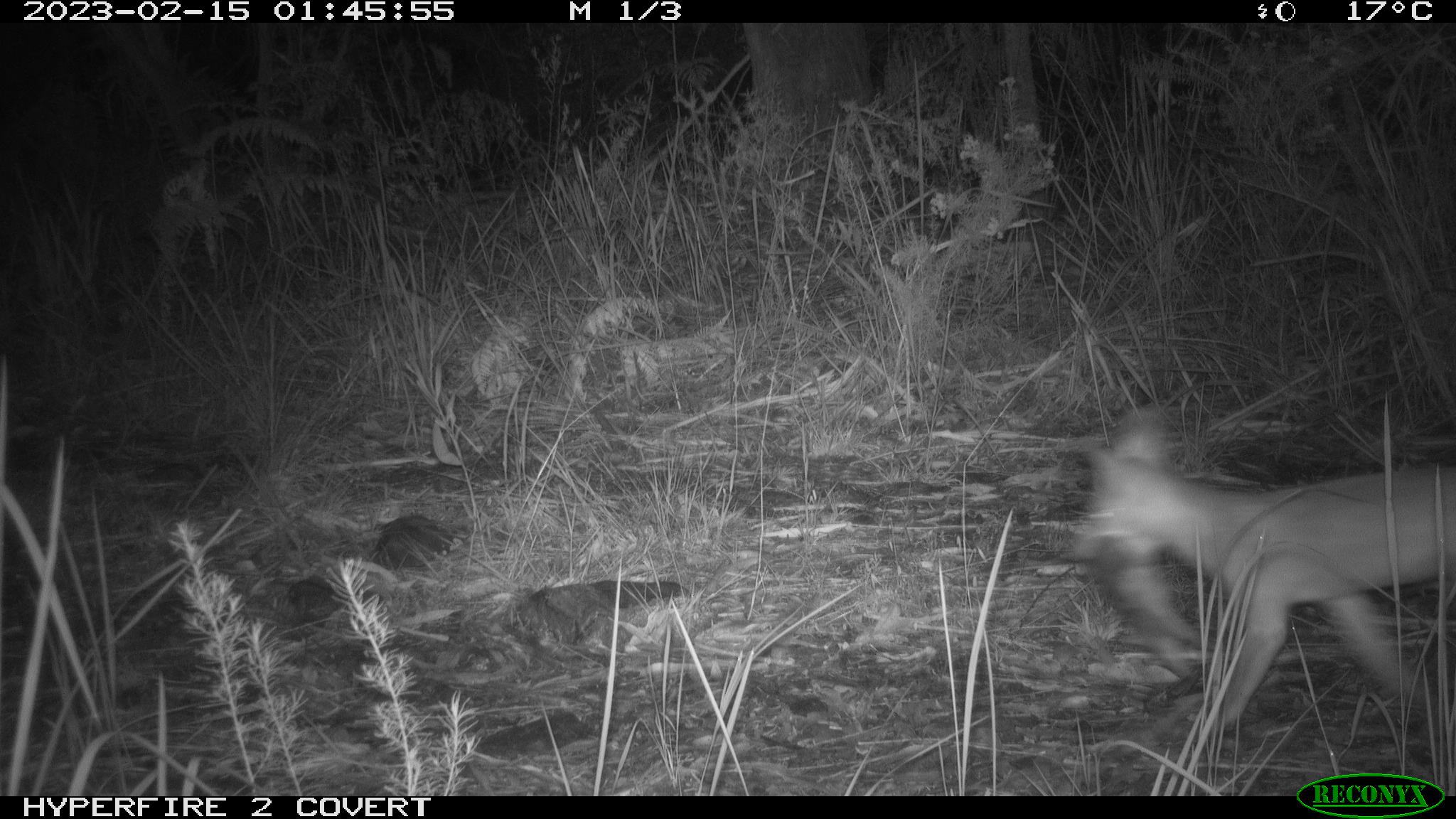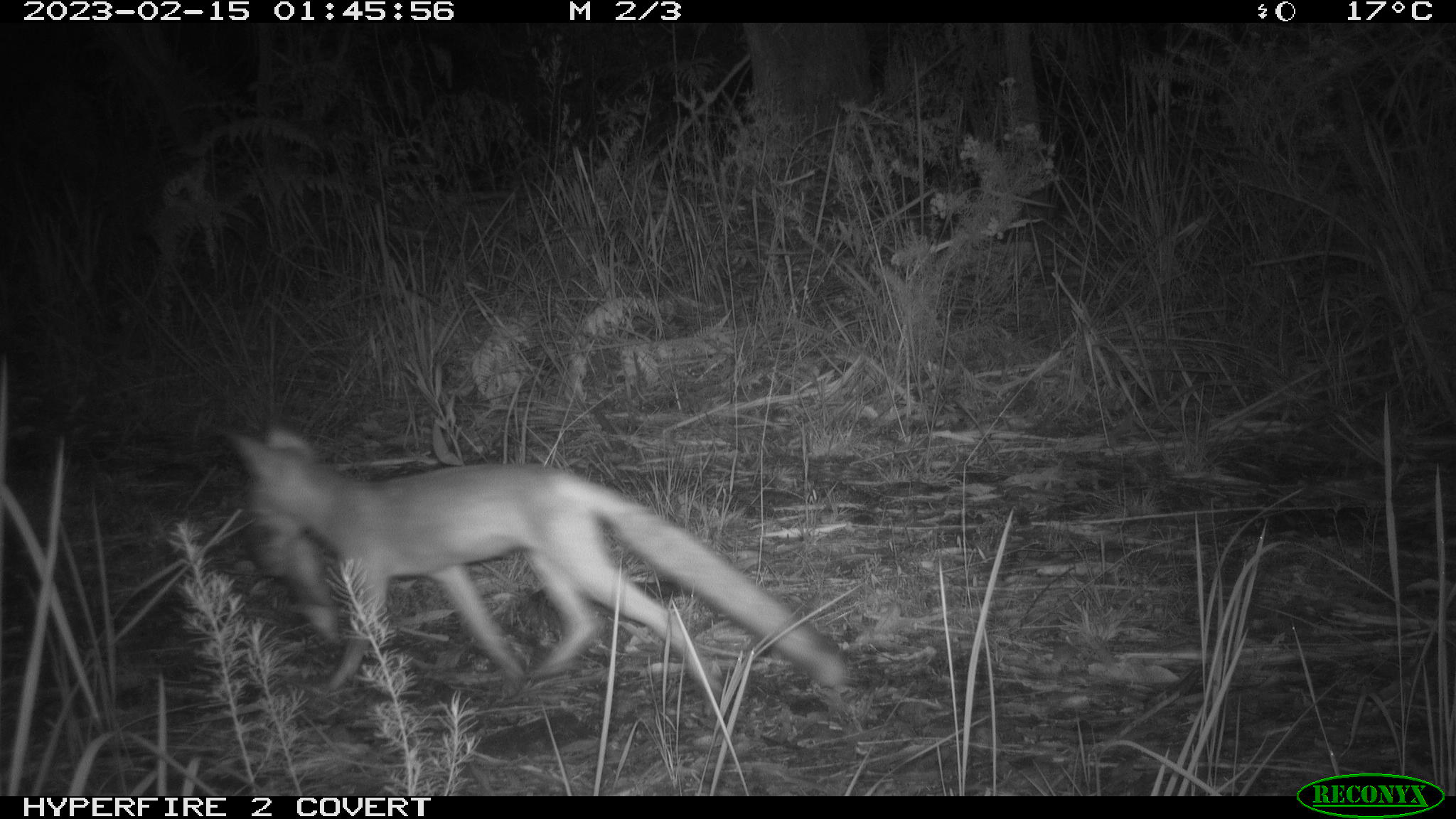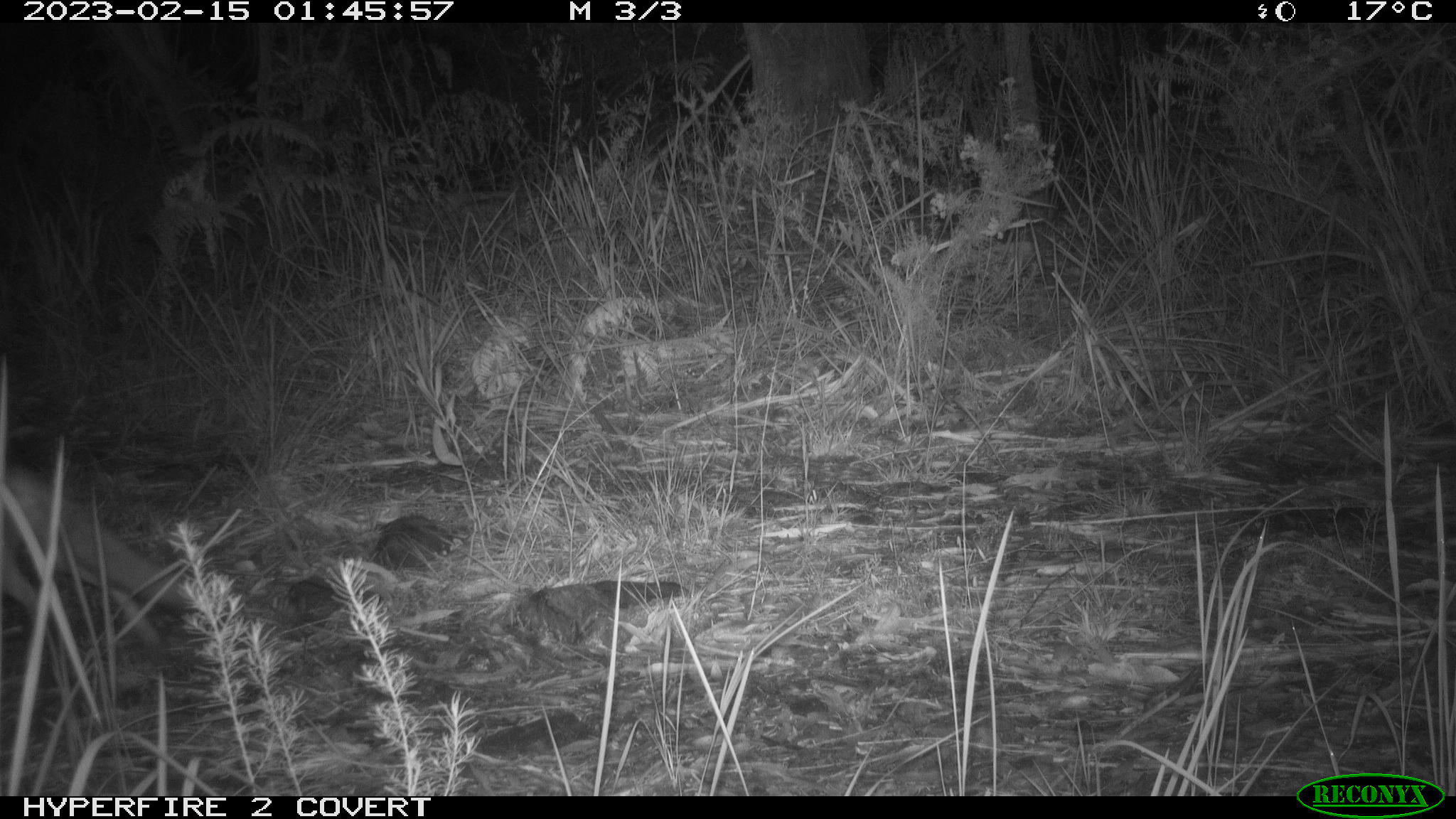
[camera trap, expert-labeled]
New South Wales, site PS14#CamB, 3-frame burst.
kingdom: Animalia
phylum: Chordata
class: Mammalia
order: Carnivora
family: Canidae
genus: Vulpes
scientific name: Vulpes vulpes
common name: red fox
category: fox